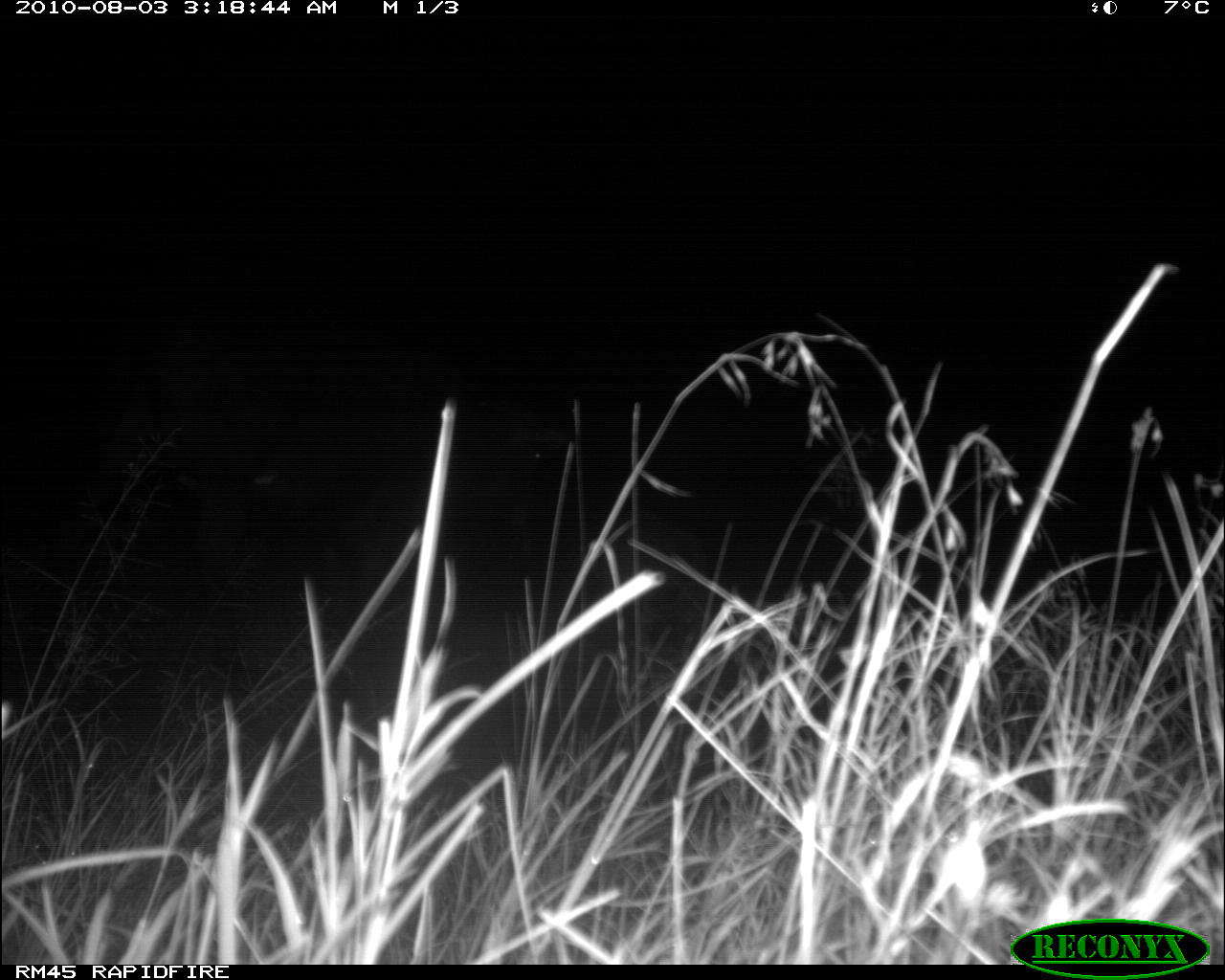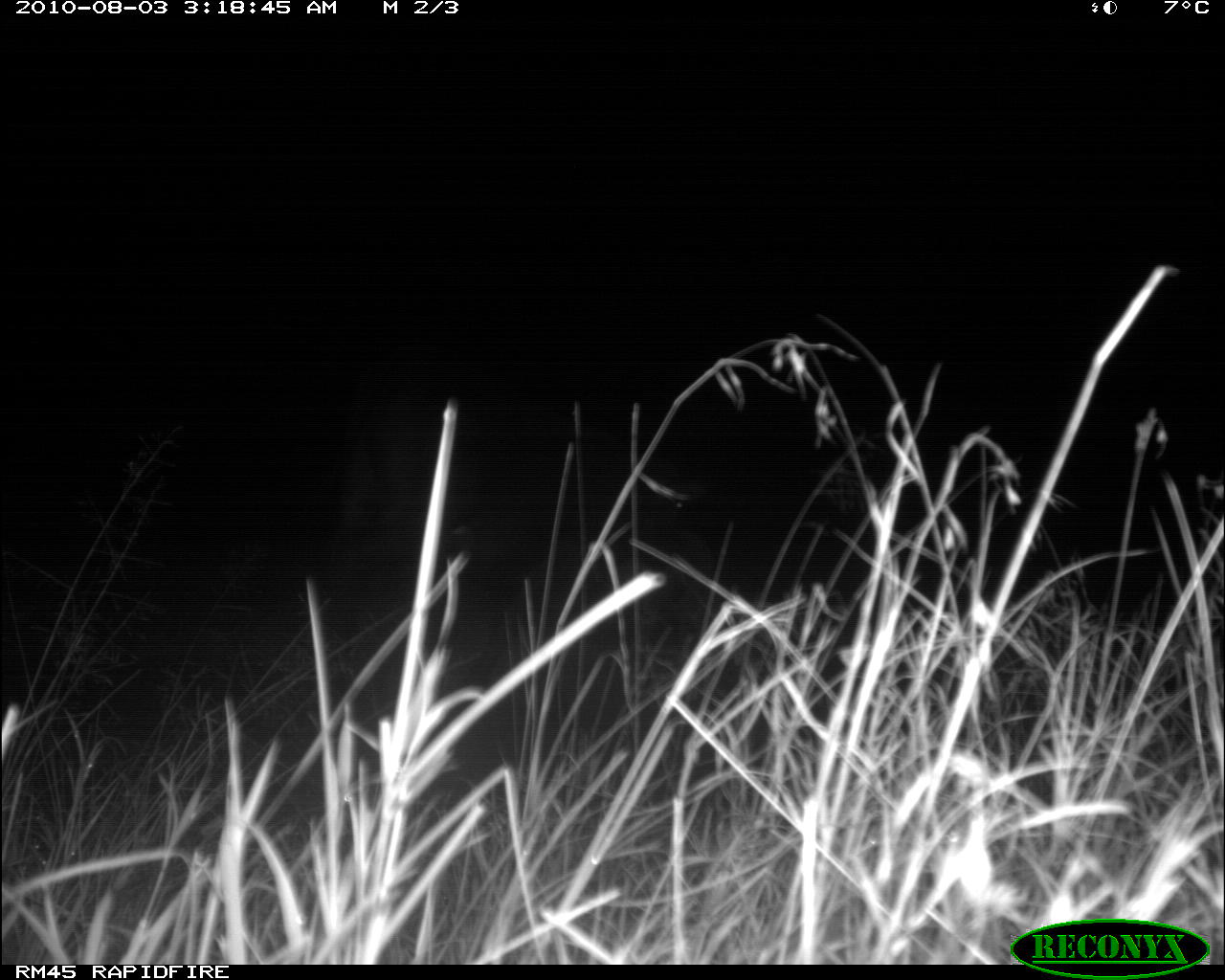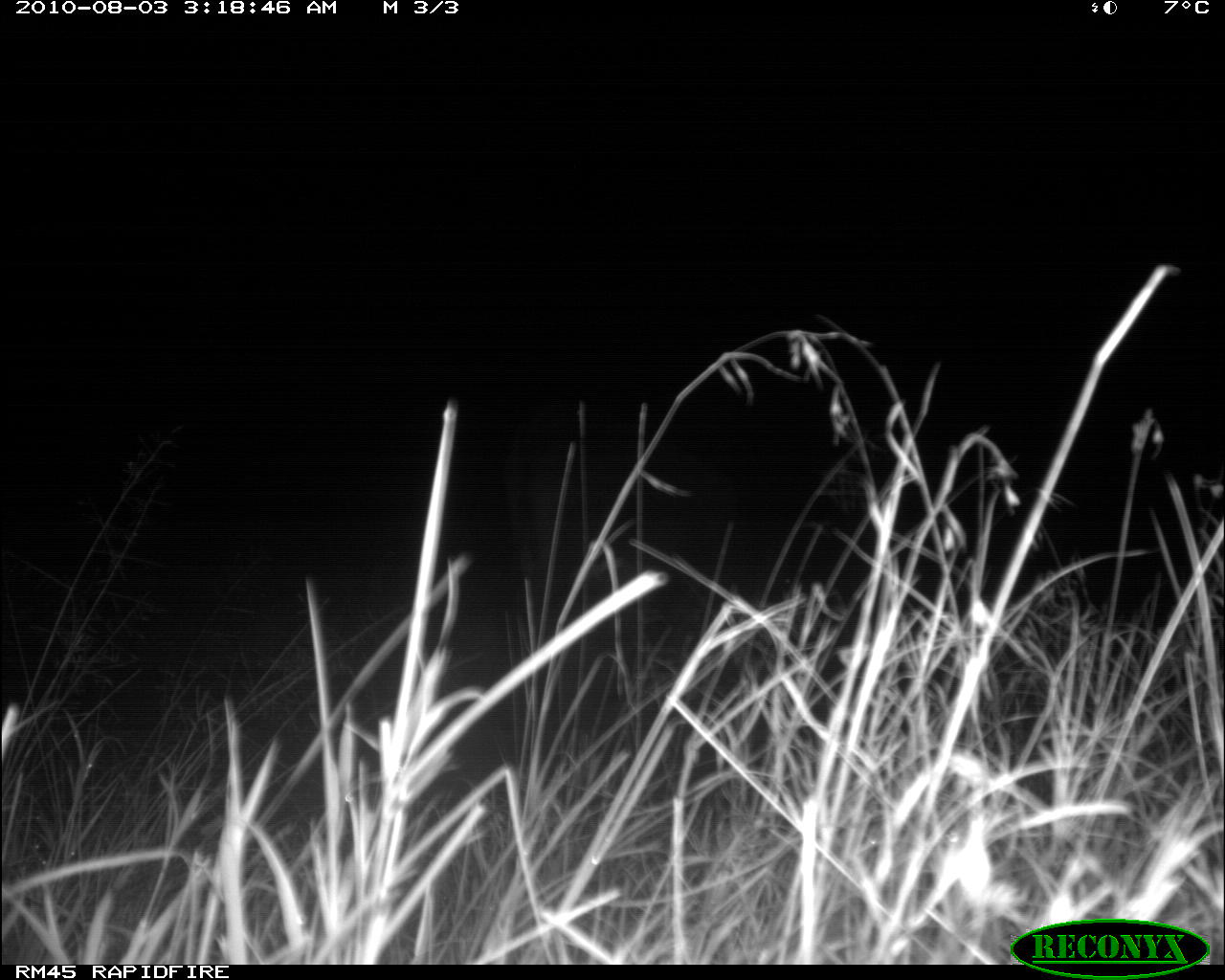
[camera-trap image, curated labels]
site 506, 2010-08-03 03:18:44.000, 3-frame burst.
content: unidentified animal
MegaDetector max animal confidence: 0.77